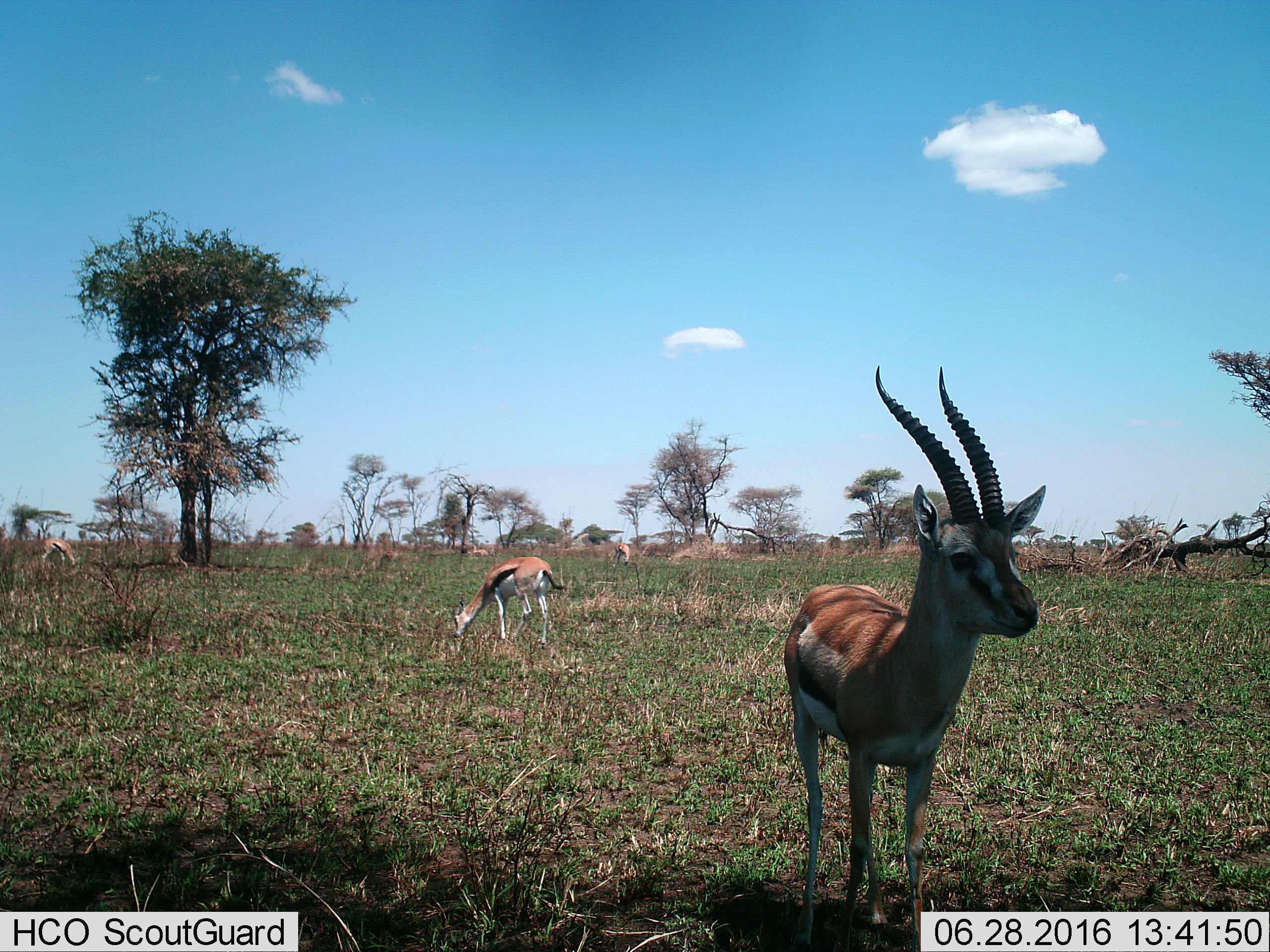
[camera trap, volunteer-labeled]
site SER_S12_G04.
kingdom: Animalia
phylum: Chordata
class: Mammalia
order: Artiodactyla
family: Bovidae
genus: Eudorcas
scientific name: Eudorcas thomsonii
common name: thomson's gazelle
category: gazellethomsons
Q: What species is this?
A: Gazellethomsons (thomson's gazelle) (Eudorcas thomsonii).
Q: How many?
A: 4.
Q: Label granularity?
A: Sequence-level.